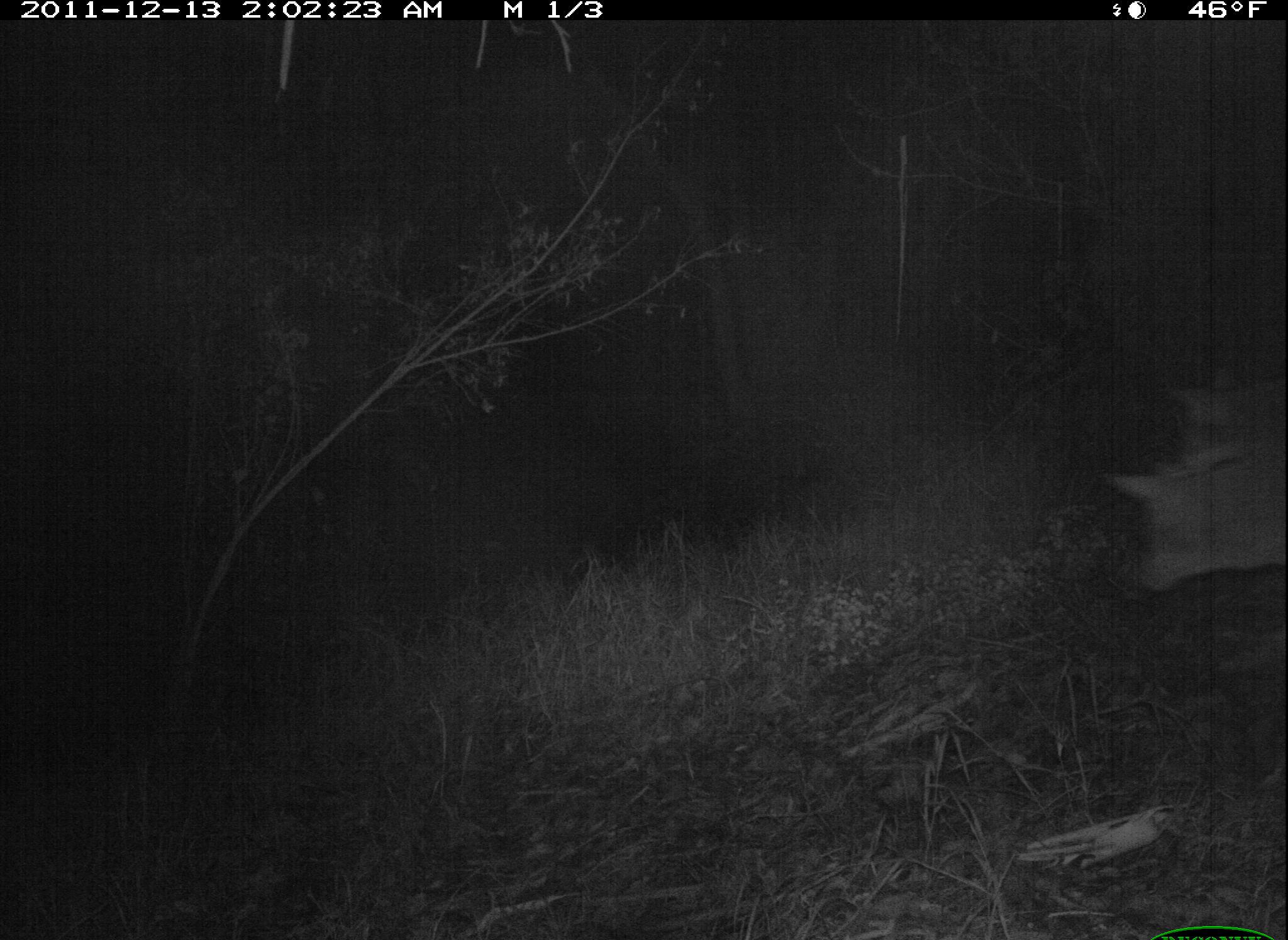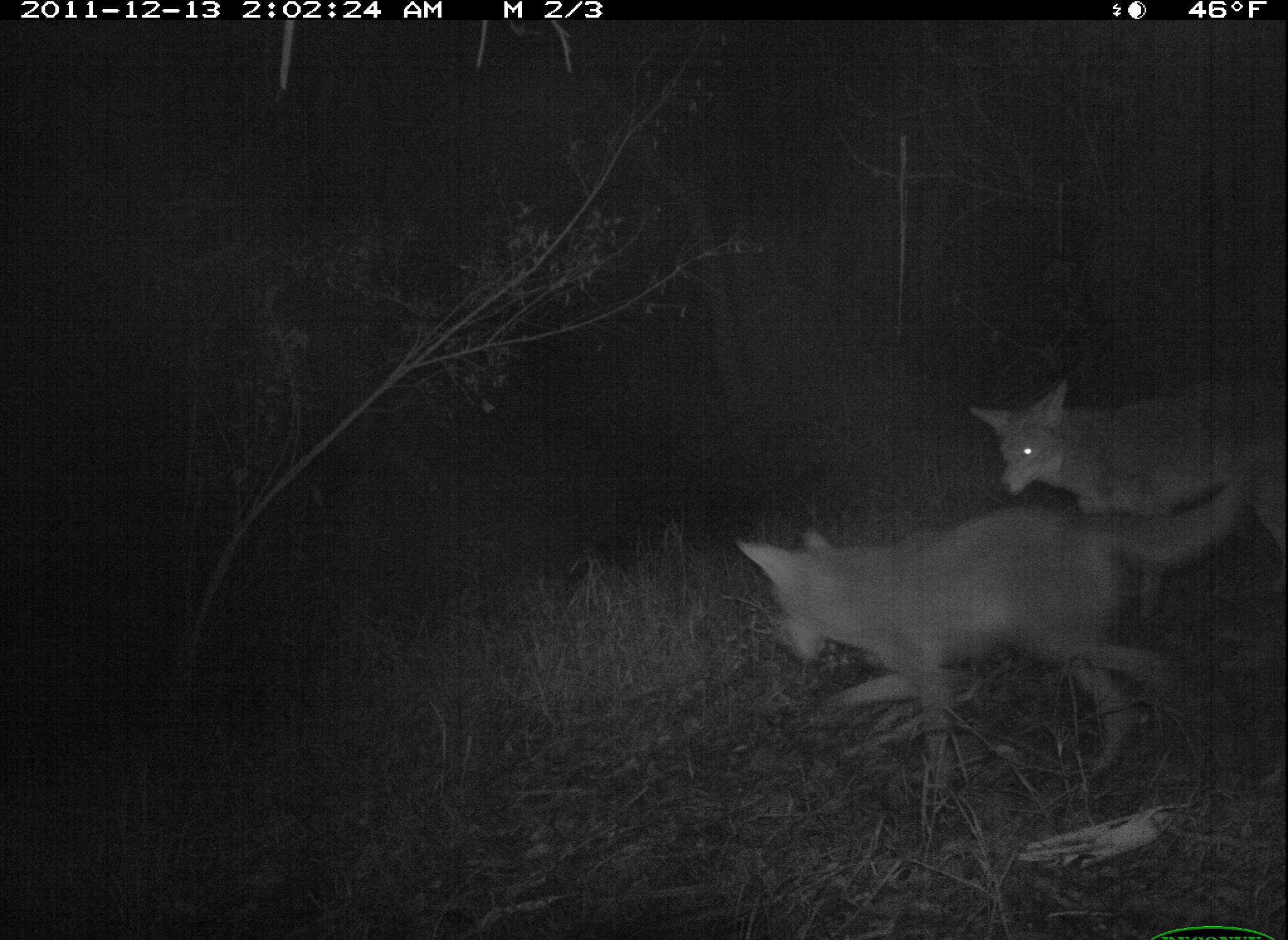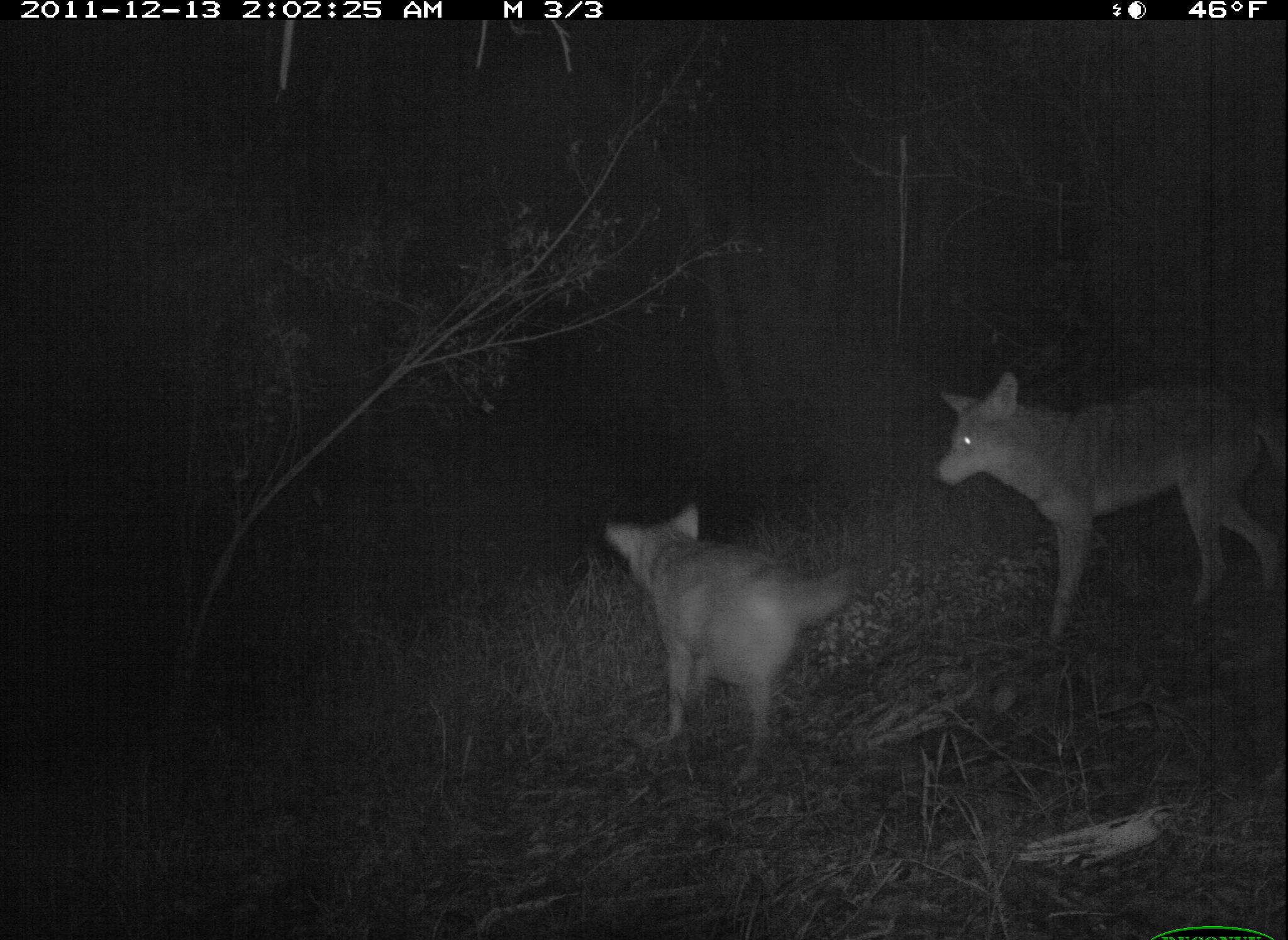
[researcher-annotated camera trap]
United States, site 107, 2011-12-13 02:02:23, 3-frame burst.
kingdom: Animalia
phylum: Chordata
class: Mammalia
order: Carnivora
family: Canidae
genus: Canis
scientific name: Canis latrans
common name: coyote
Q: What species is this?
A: Coyote (Canis latrans).